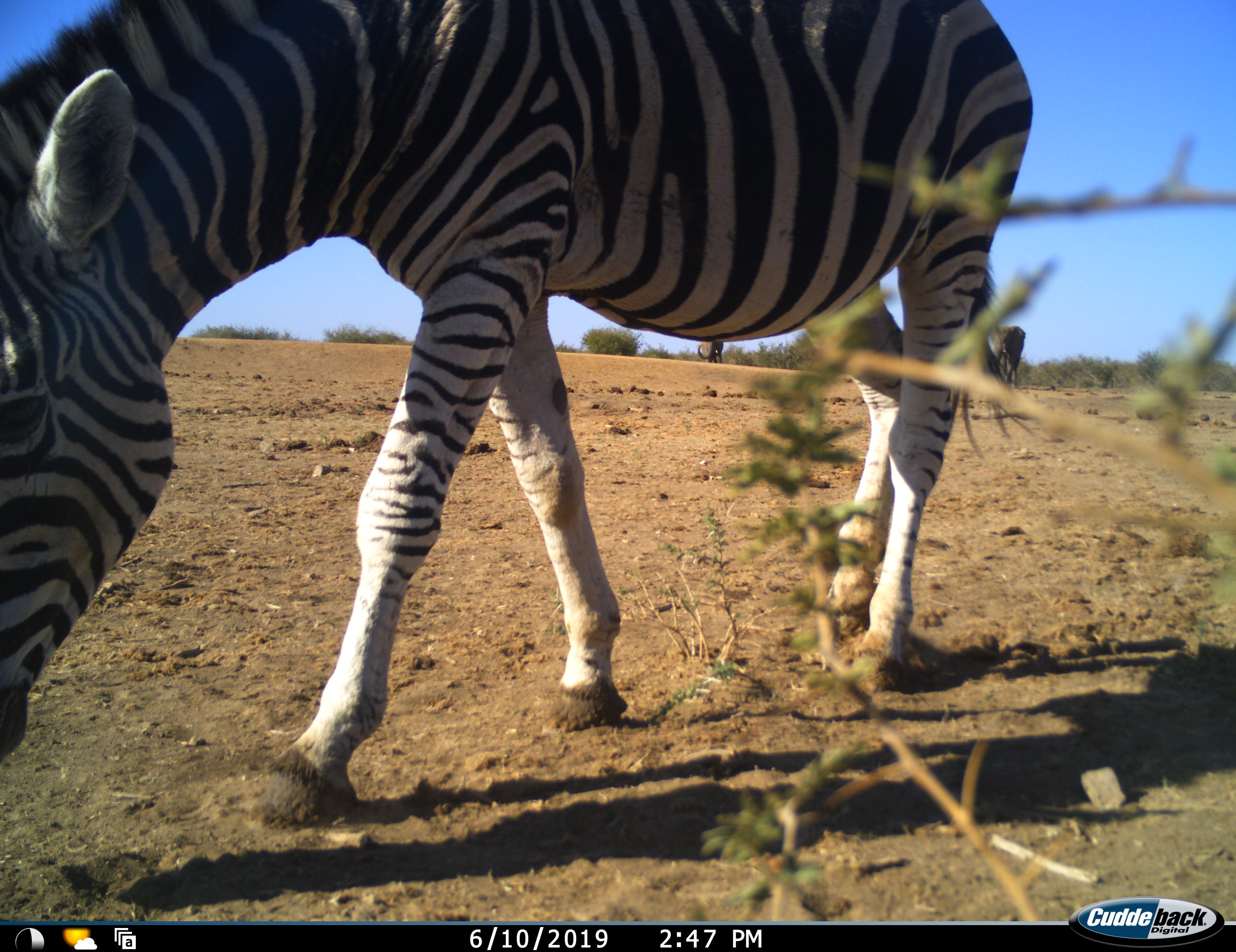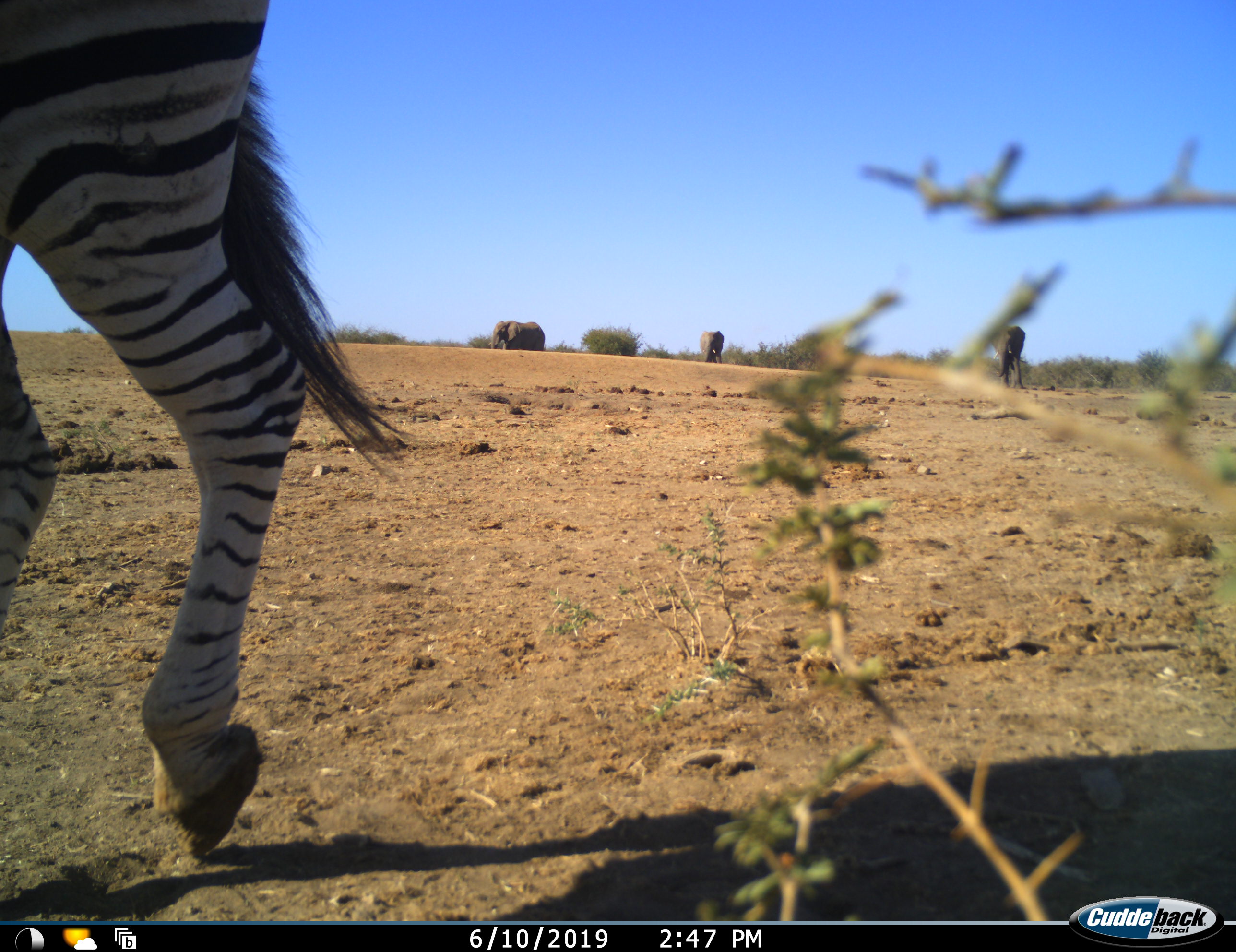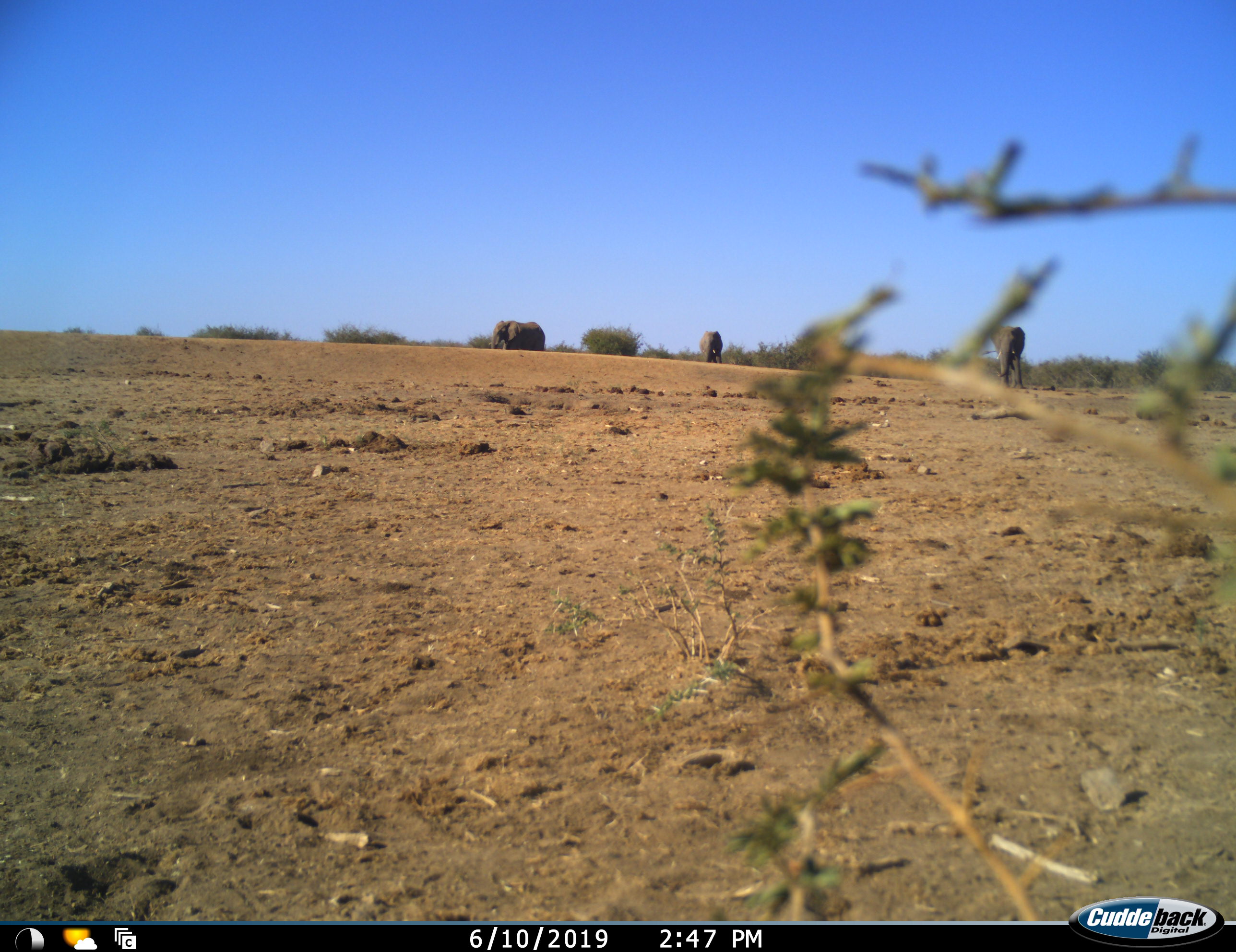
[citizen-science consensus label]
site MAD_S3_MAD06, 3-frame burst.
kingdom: Animalia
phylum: Chordata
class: Mammalia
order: Proboscidea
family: Elephantidae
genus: Loxodonta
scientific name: Loxodonta africana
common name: african bush elephant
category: elephant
Elephant (african bush elephant) (Loxodonta africana), count 3. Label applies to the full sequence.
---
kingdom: Animalia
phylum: Chordata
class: Mammalia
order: Perissodactyla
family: Equidae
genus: Equus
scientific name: Equus quagga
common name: plains zebra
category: zebraplains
Zebraplains (plains zebra) (Equus quagga), count 1. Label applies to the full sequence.